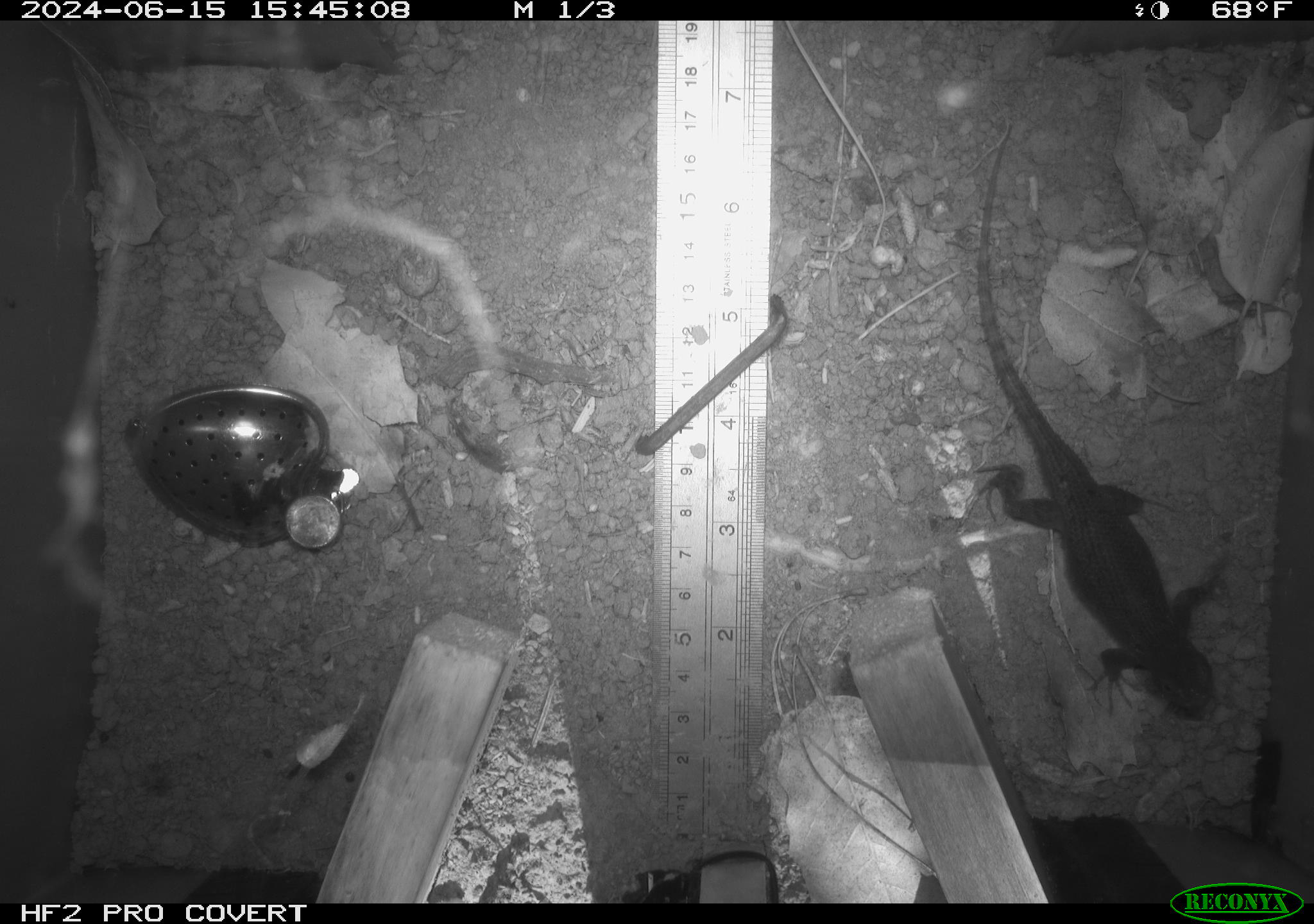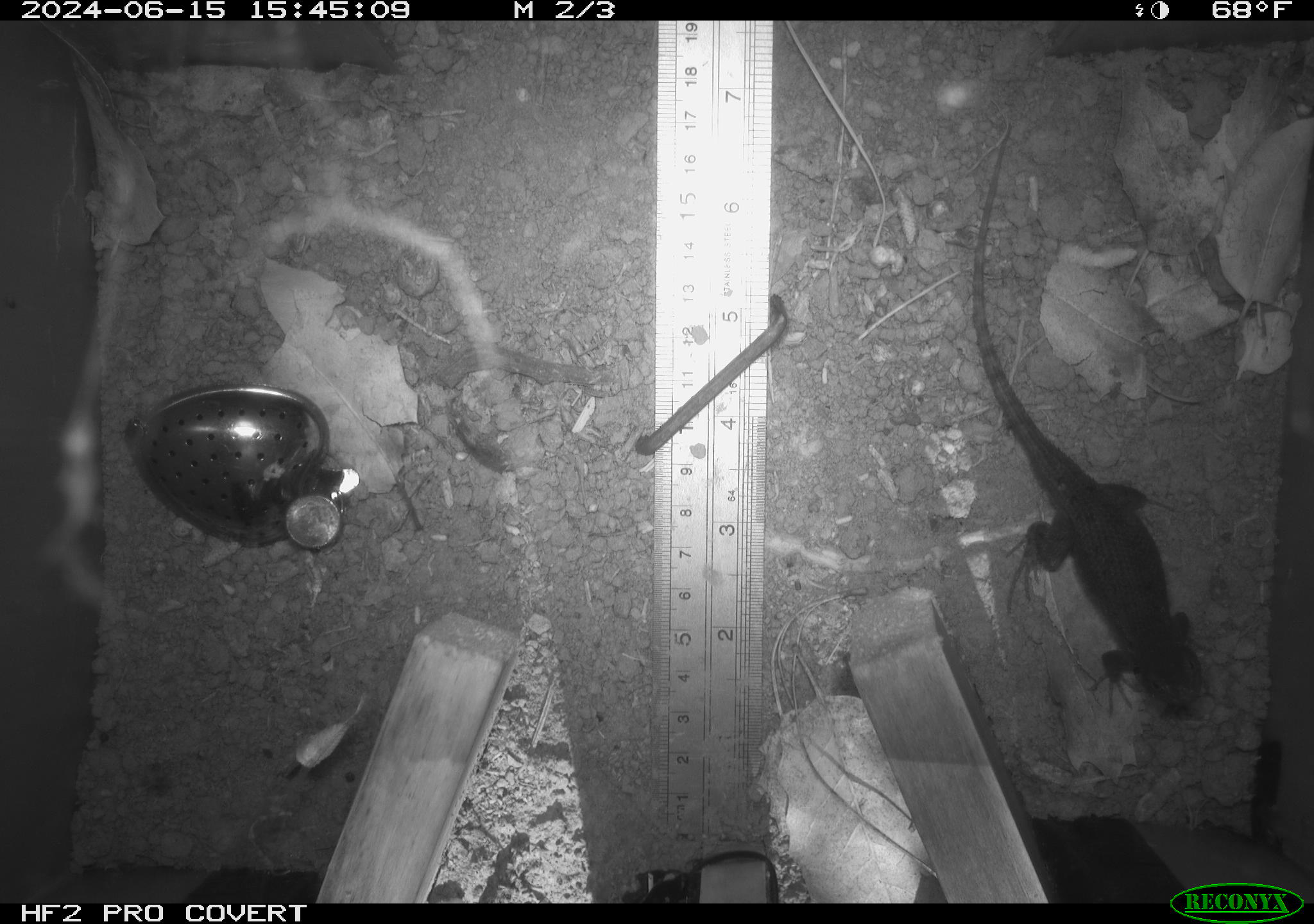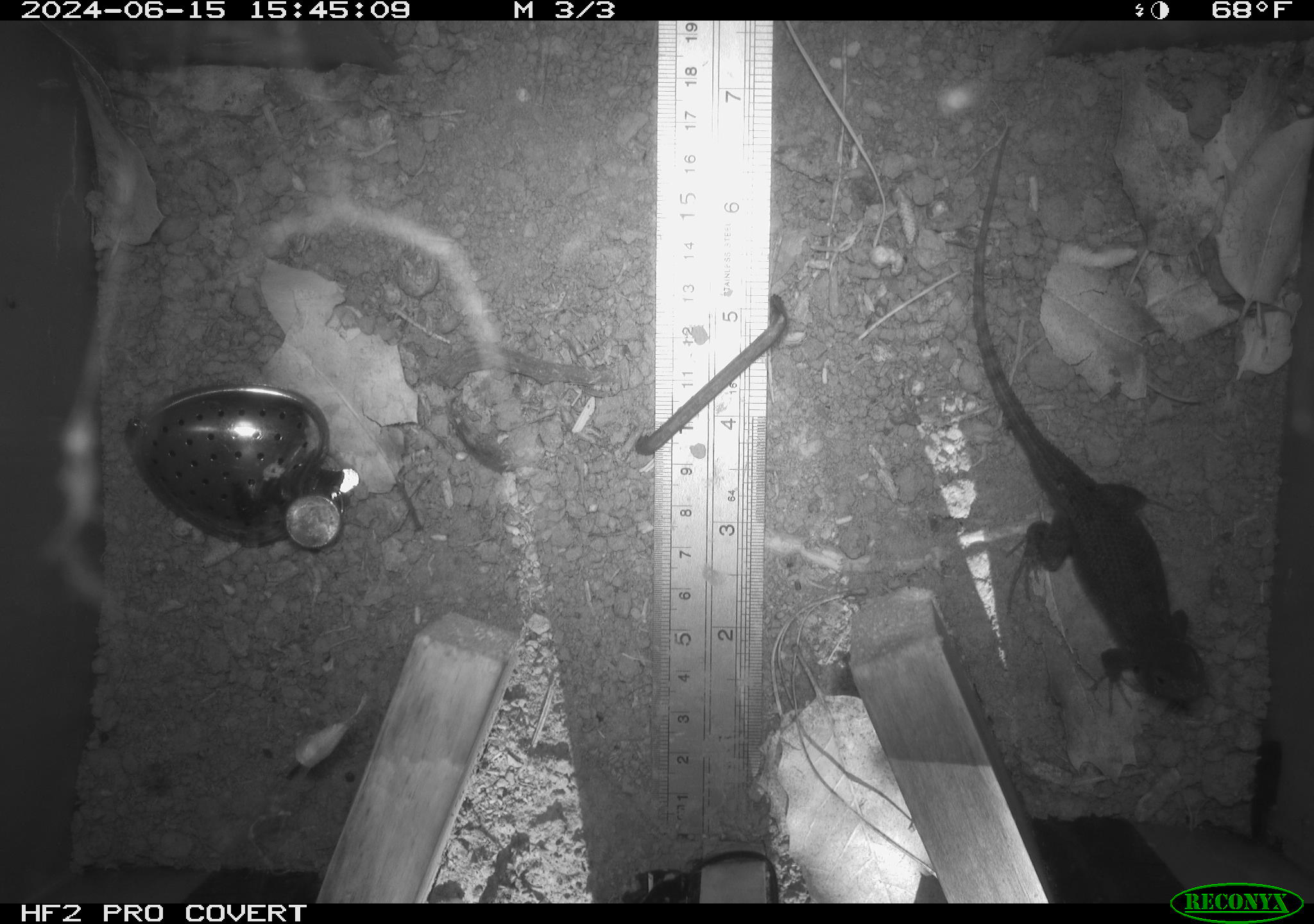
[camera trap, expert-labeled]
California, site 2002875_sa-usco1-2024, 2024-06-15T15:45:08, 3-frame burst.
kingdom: Animalia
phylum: Chordata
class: Reptilia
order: Squamata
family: Phrynosomatidae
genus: Sceloporus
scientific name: Sceloporus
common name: spiny lizards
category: sceloporus species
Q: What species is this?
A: Sceloporus species (spiny lizards) (Sceloporus).